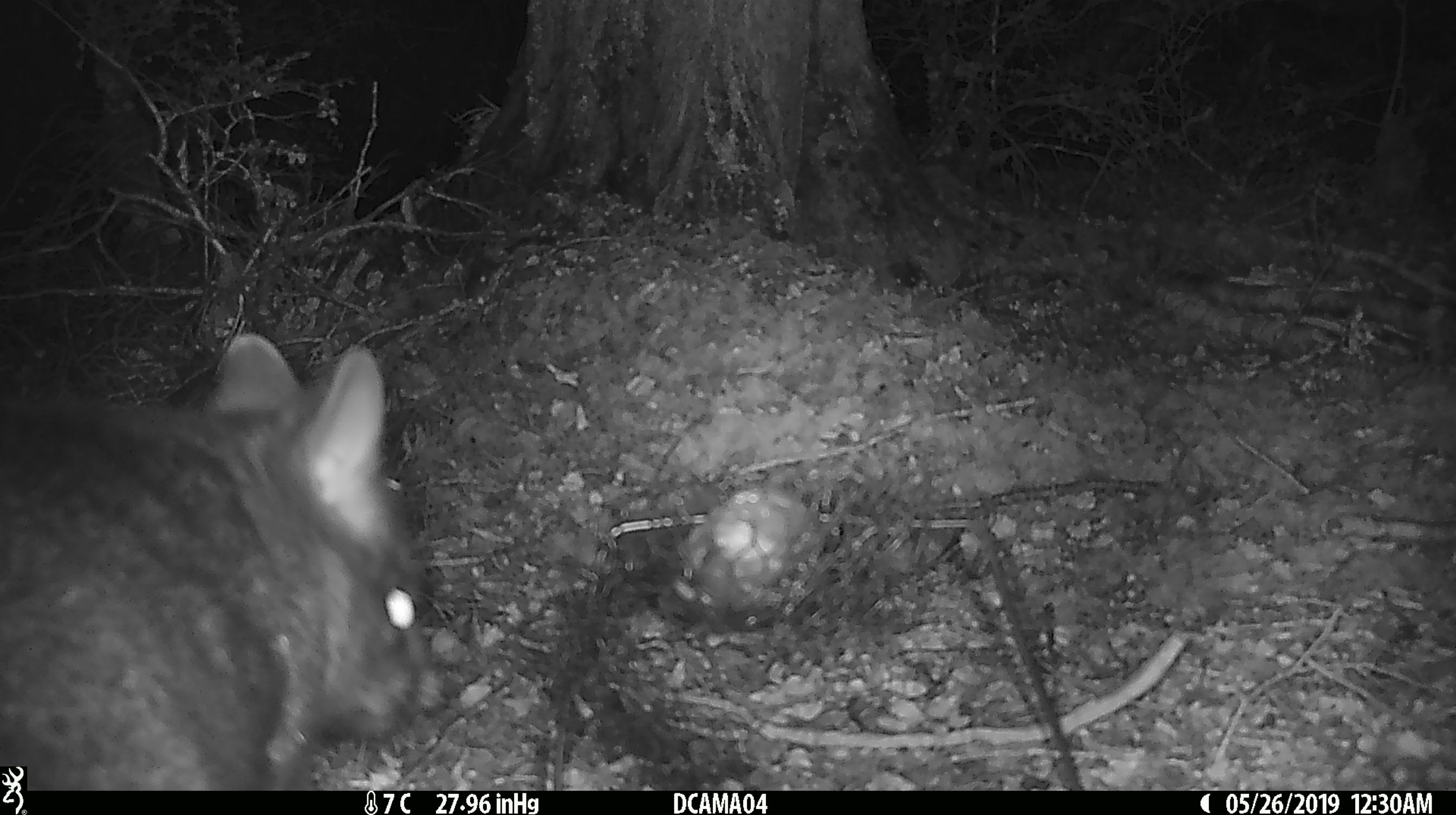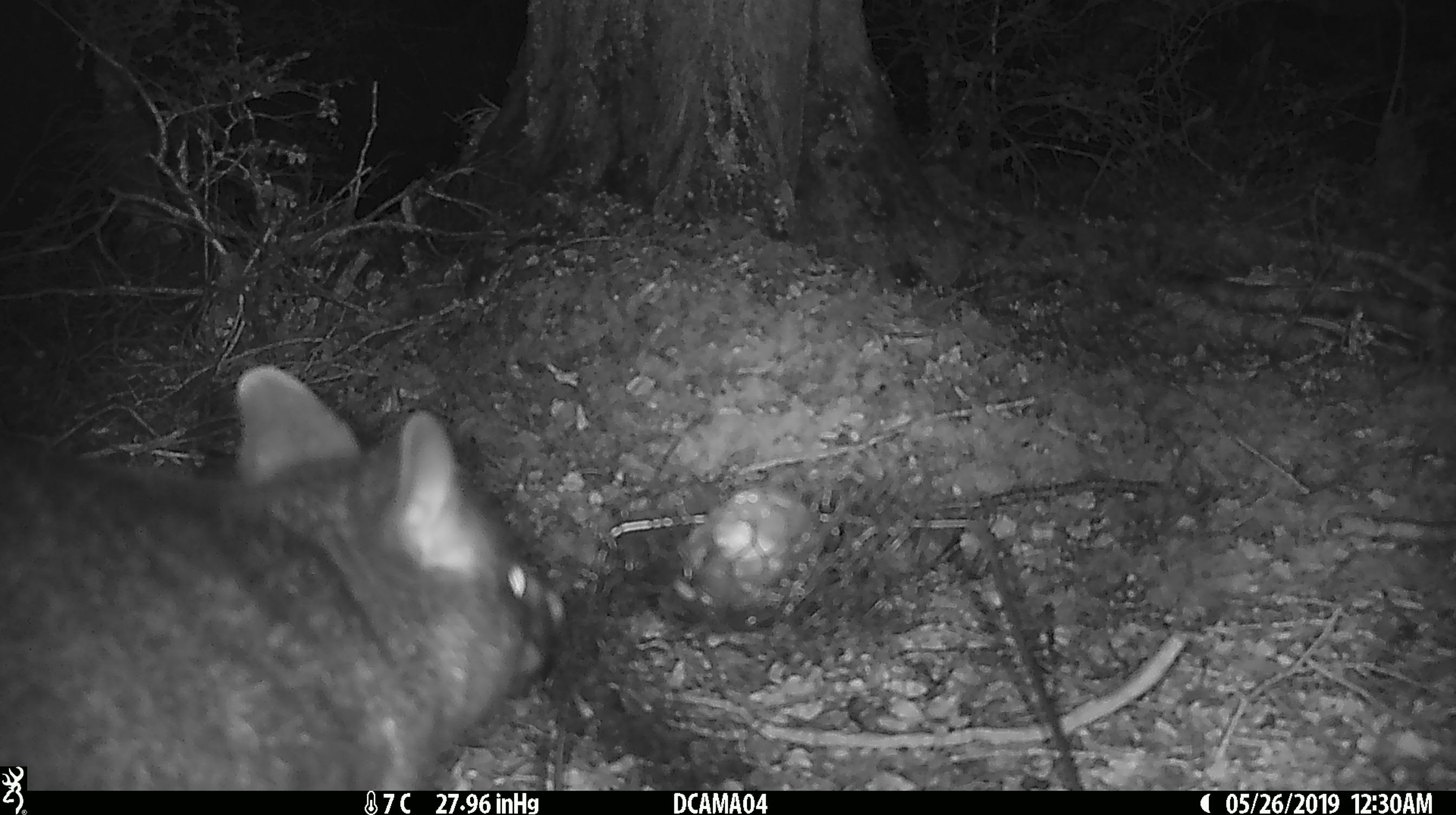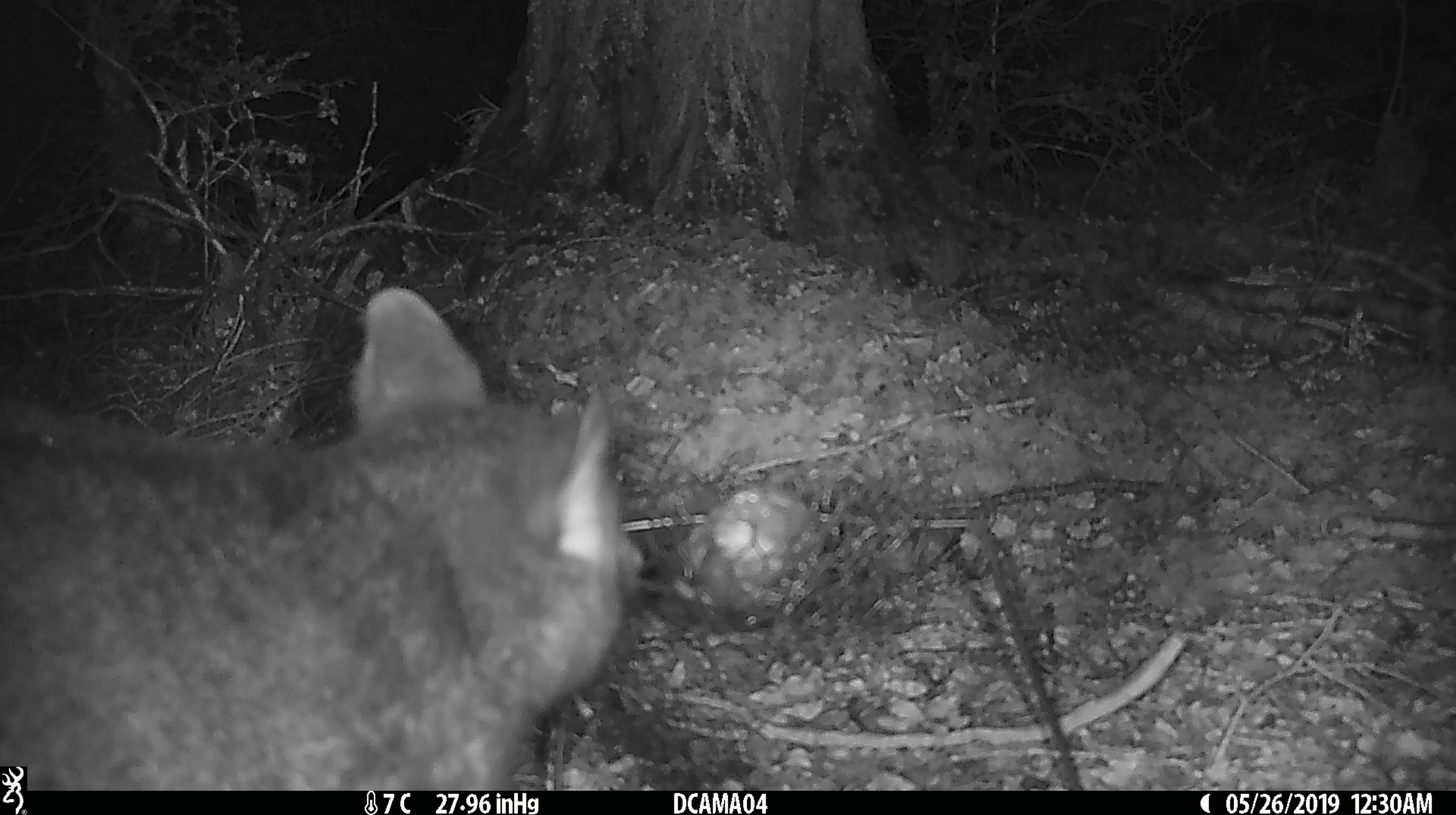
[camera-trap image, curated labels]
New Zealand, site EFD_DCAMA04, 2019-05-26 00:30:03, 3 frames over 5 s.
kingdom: Animalia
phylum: Chordata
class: Mammalia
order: Diprotodontia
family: Phalangeridae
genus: Trichosurus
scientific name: Trichosurus vulpecula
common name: common brushtail possum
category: possum